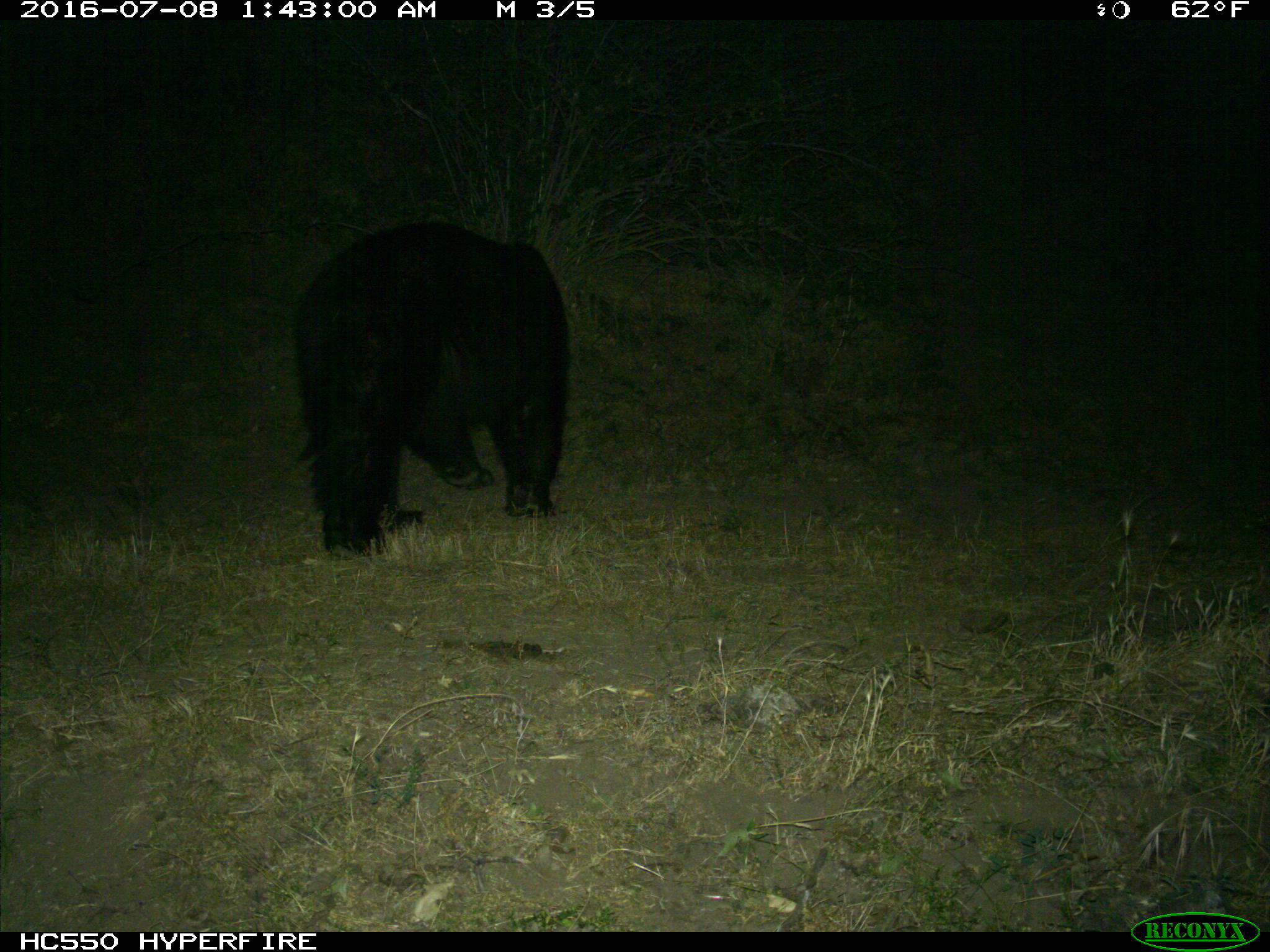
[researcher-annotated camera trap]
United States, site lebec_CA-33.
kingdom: Animalia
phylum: Chordata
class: Mammalia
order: Carnivora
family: Ursidae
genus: Ursus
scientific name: Ursus americanus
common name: american black bear